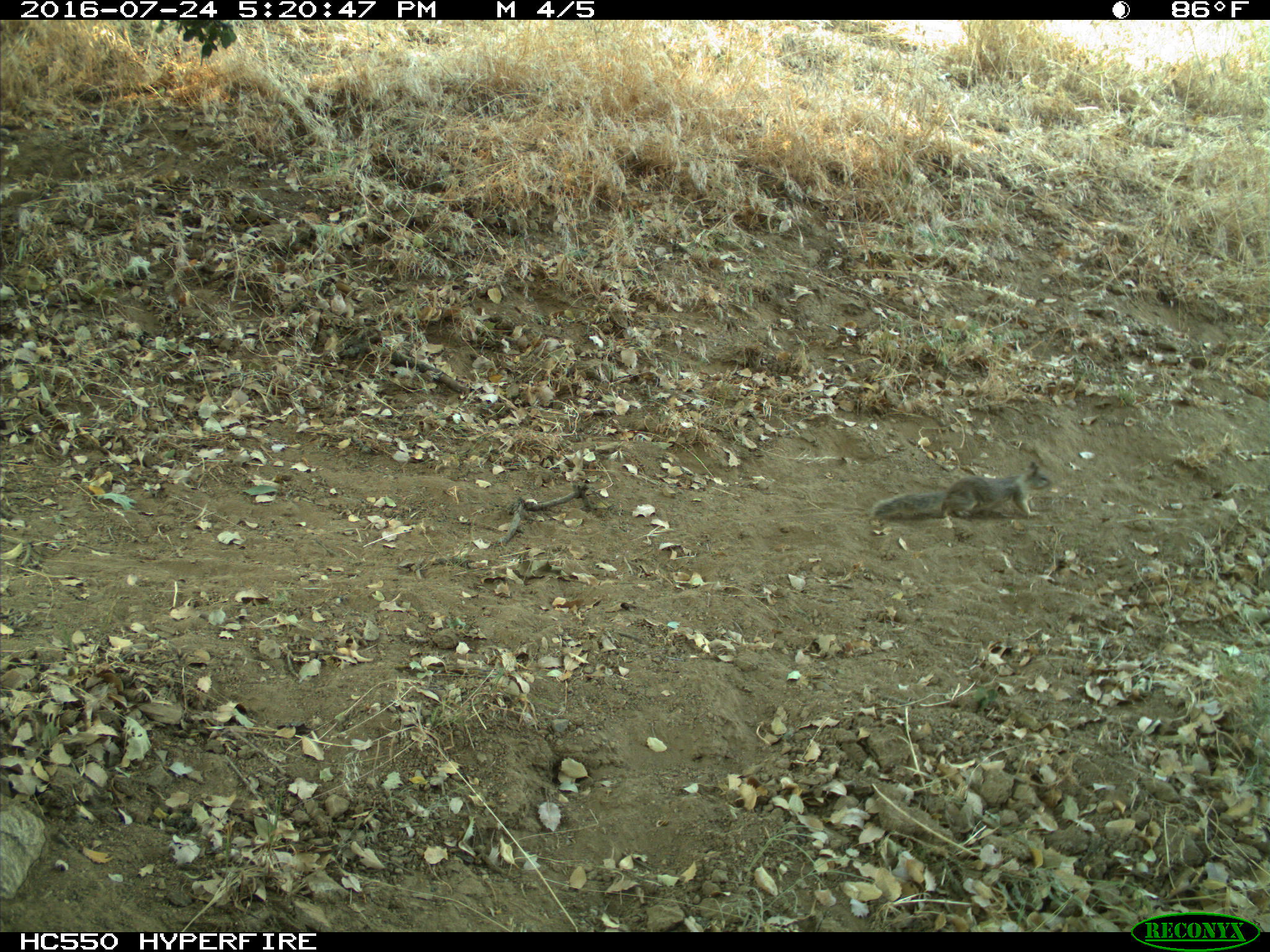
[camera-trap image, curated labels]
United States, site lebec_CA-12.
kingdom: Animalia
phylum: Chordata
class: Mammalia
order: Rodentia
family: Sciuridae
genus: Otospermophilus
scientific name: Otospermophilus beecheyi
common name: california ground squirrel